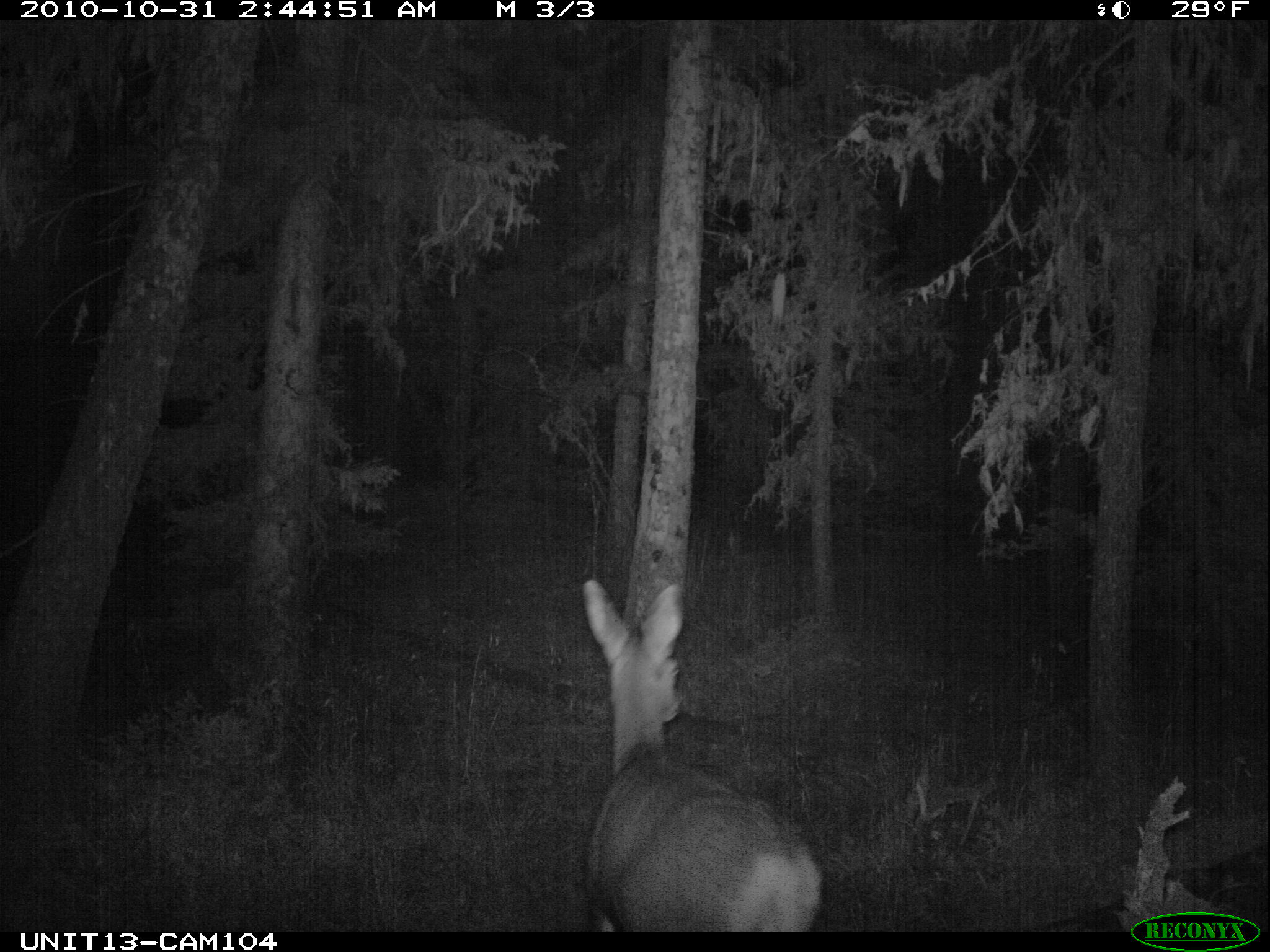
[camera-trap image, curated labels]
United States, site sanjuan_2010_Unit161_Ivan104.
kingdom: Animalia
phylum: Chordata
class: Mammalia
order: Artiodactyla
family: Cervidae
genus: Odocoileus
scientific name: Odocoileus hemionus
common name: mule deer